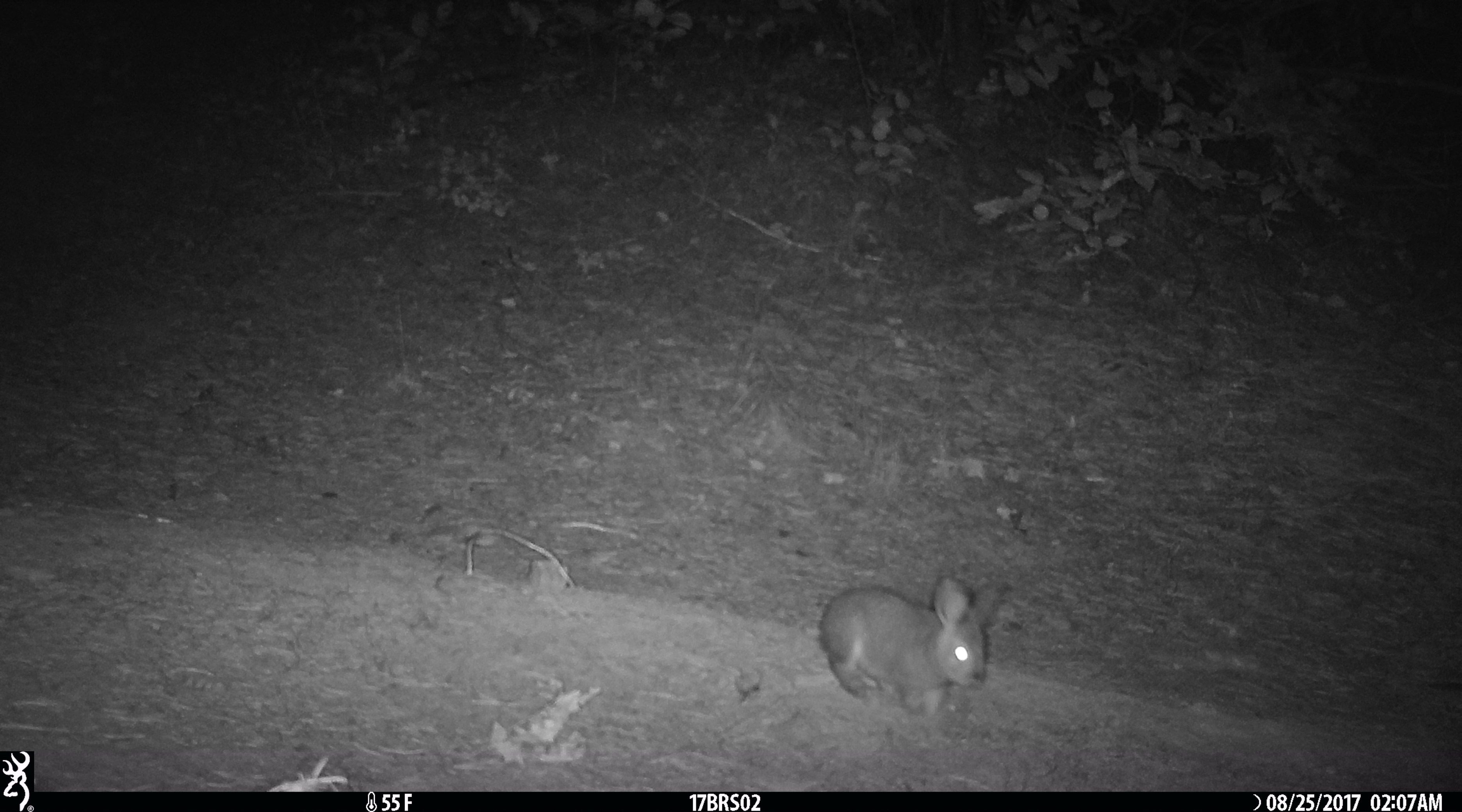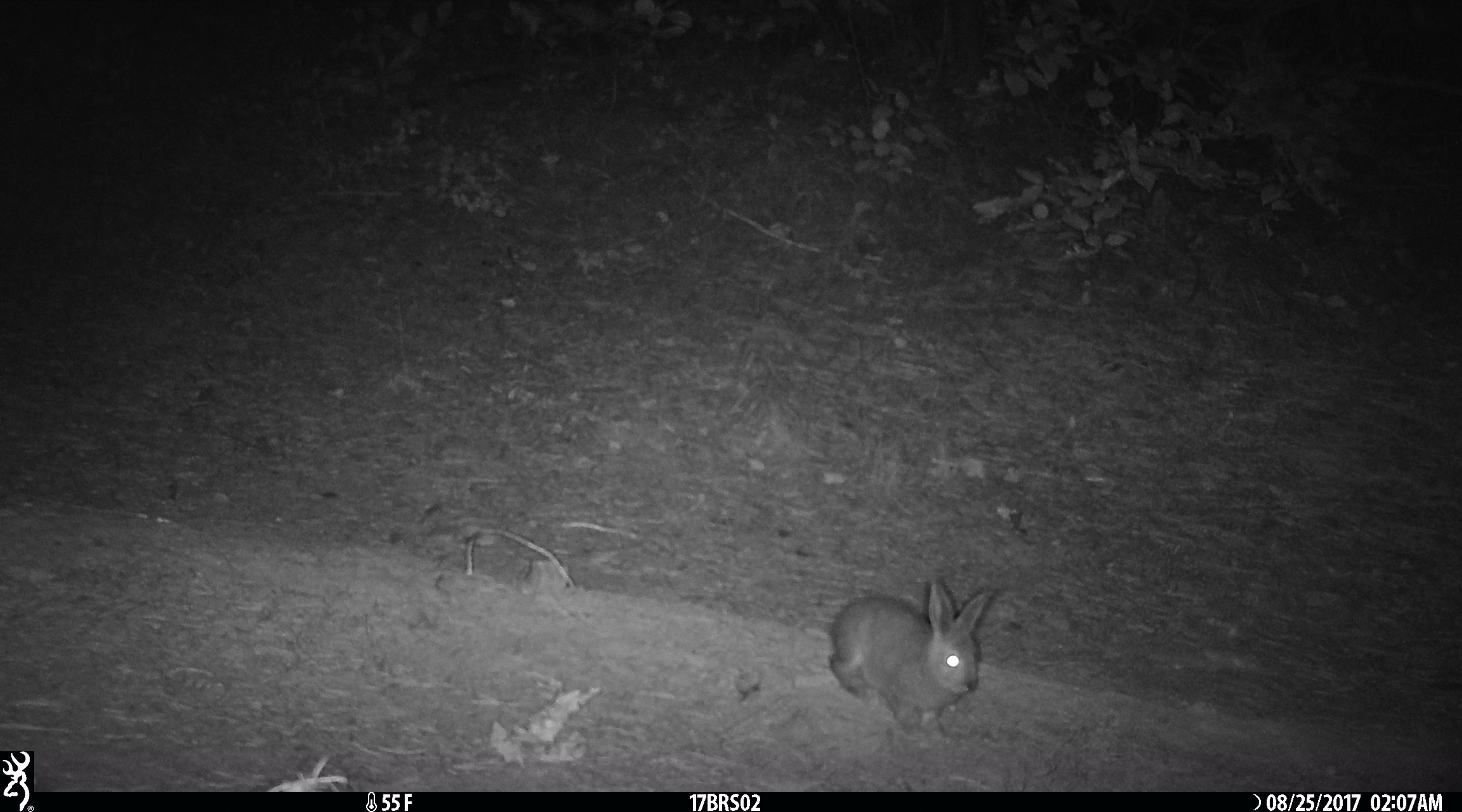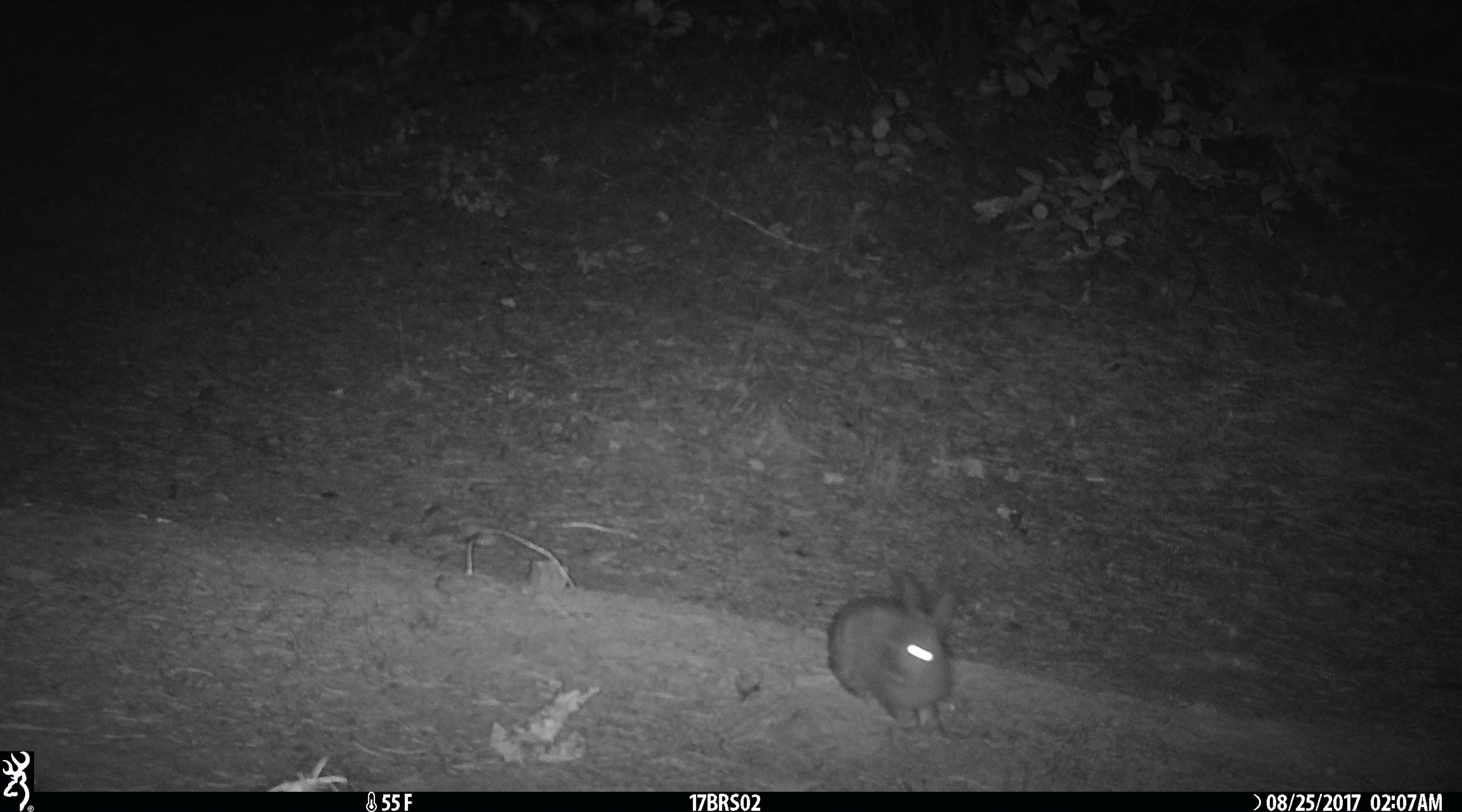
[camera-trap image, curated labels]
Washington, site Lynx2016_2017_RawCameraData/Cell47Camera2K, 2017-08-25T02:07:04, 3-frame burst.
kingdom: Animalia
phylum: Chordata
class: Mammalia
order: Lagomorpha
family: Leporidae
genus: Lepus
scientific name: Lepus americanus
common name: snowshoe hare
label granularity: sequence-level